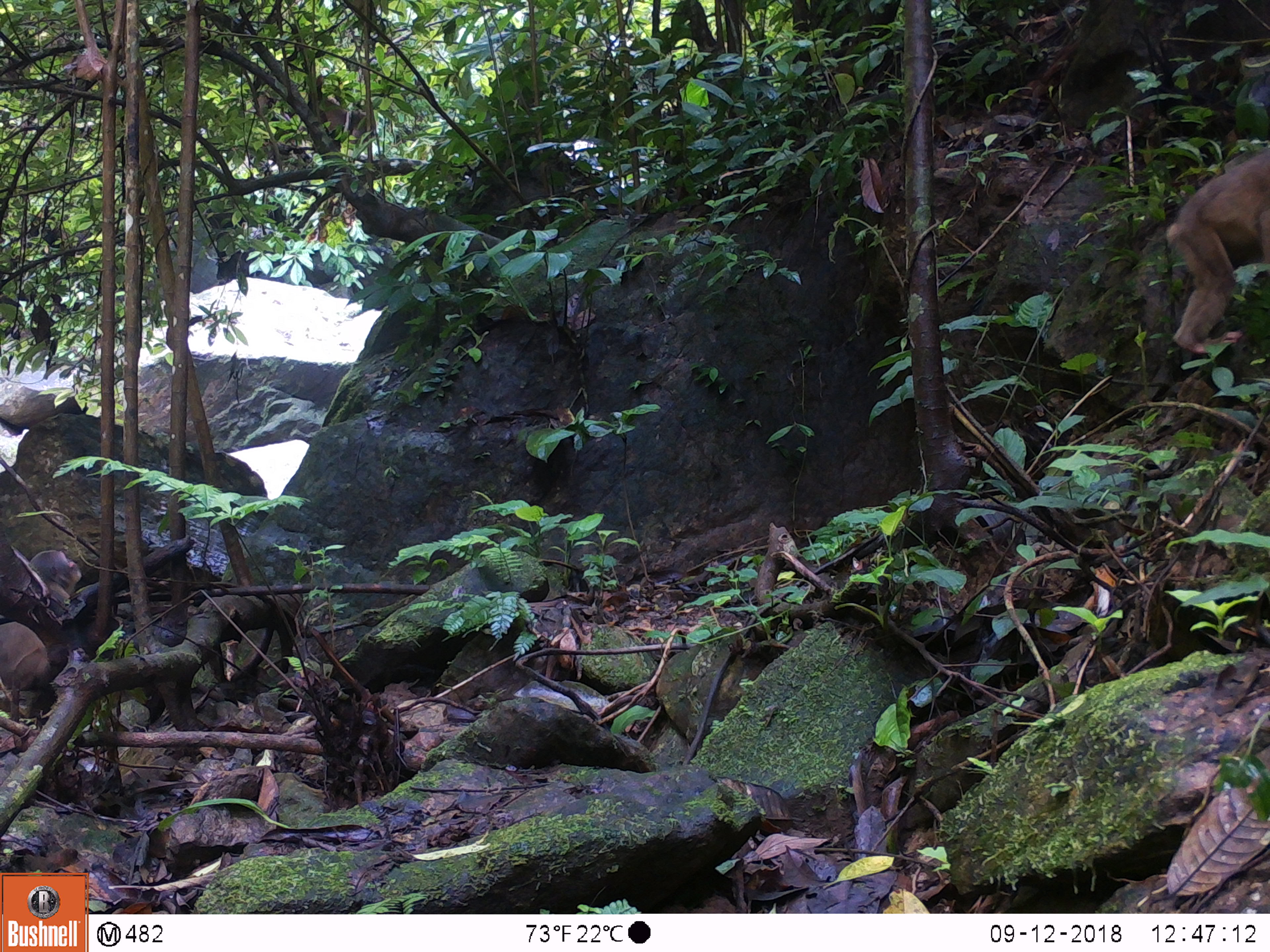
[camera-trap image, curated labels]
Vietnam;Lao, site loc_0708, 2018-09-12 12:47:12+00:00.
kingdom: Animalia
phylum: Chordata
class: Mammalia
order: Primates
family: Cercopithecidae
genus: Macaca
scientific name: Macaca arctoides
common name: stump-tailed macaque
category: stump tailed macaque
Stump tailed macaque (stump-tailed macaque) (Macaca arctoides). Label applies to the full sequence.